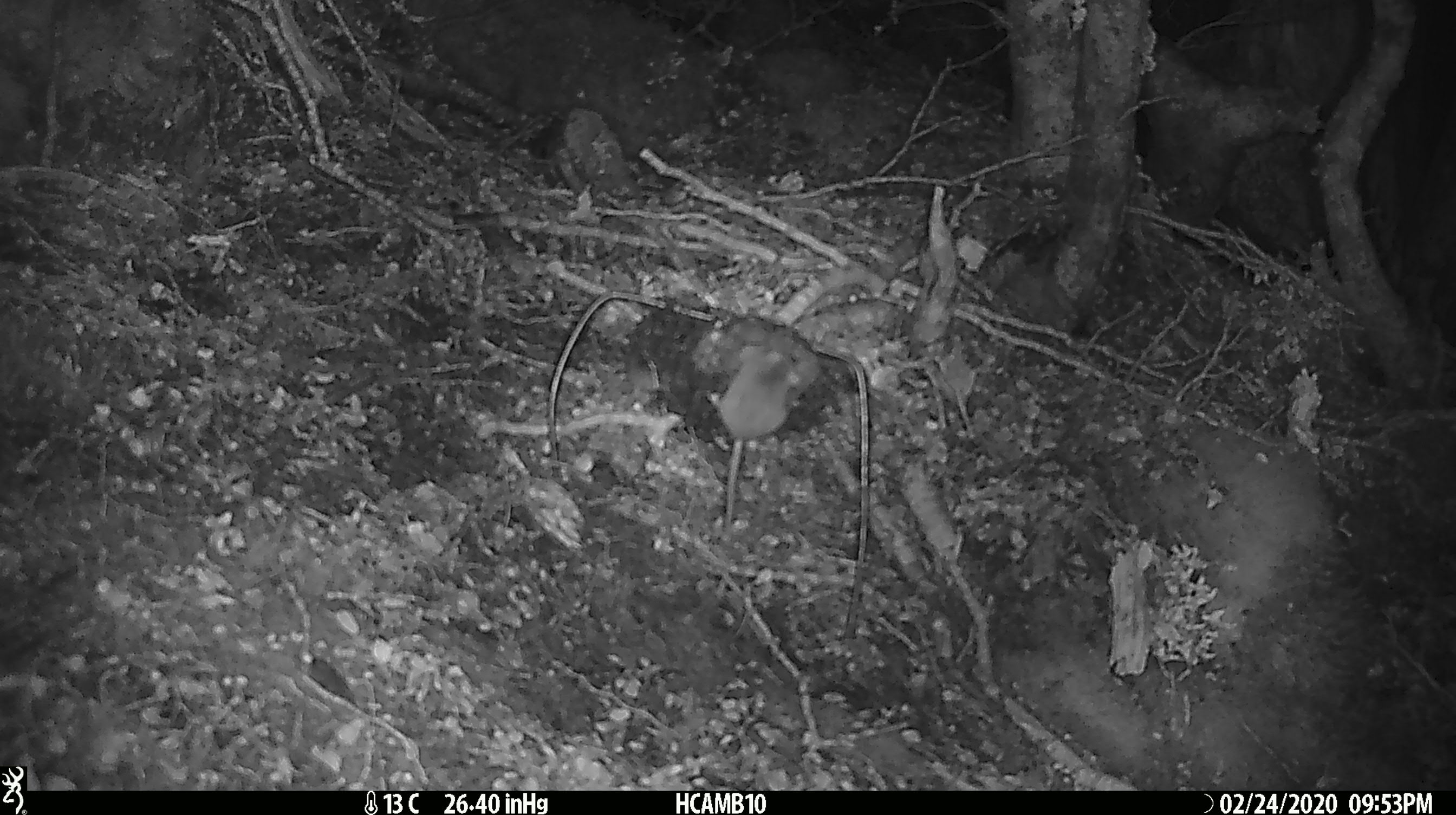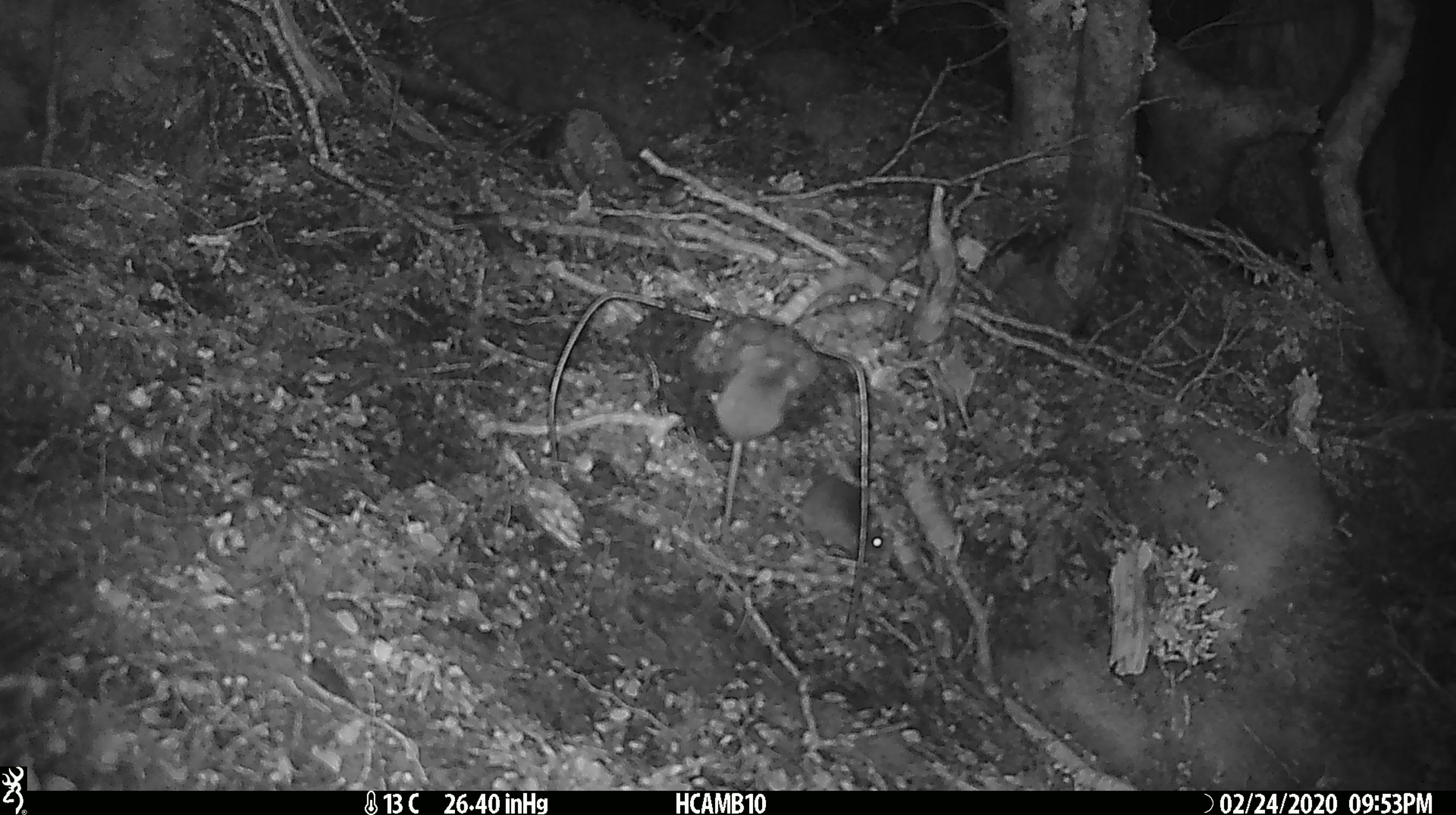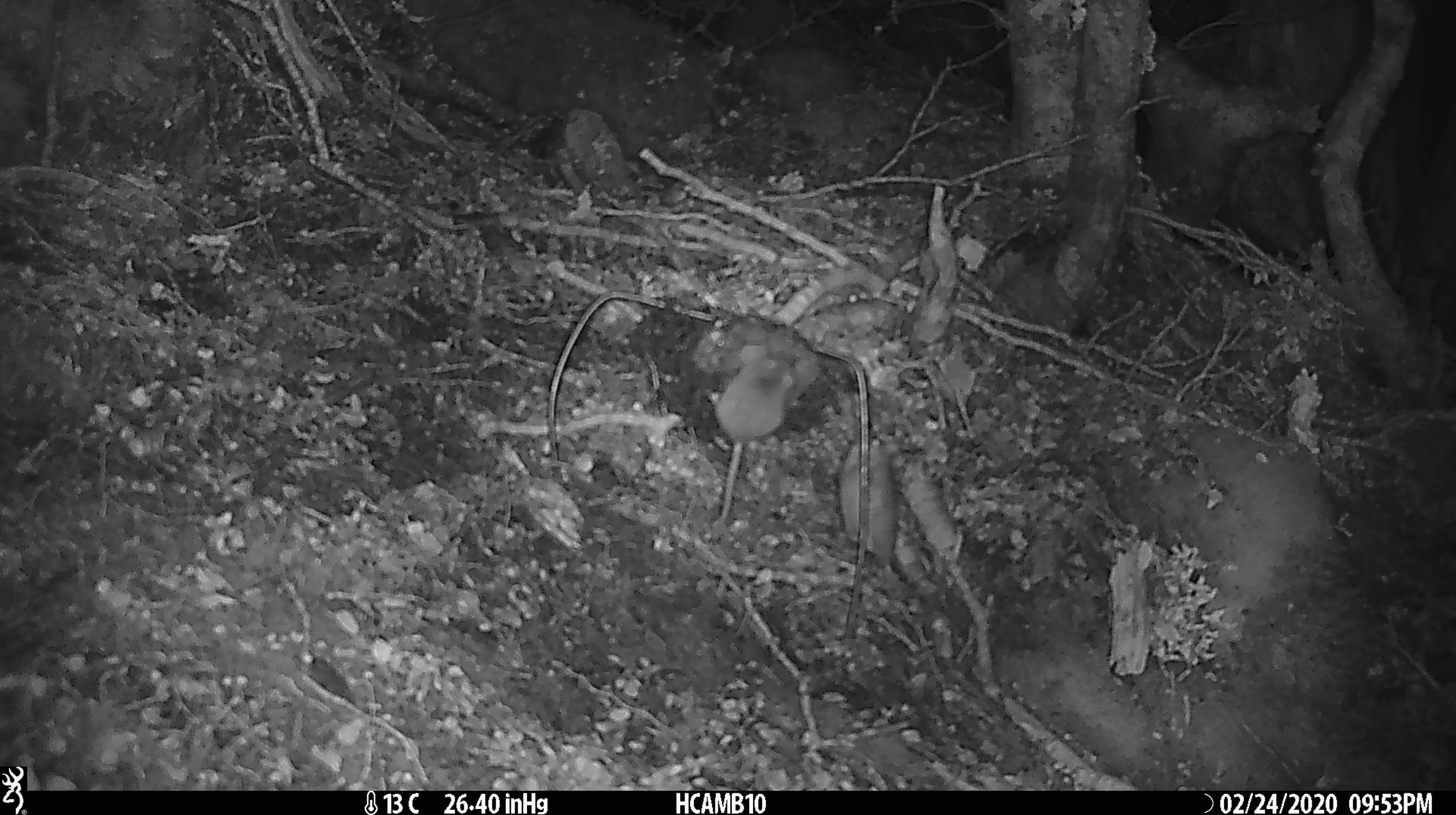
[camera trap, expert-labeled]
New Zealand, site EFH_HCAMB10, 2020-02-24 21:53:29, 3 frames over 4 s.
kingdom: Animalia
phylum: Chordata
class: Mammalia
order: Rodentia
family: Muridae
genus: Mus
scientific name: Mus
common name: mouse